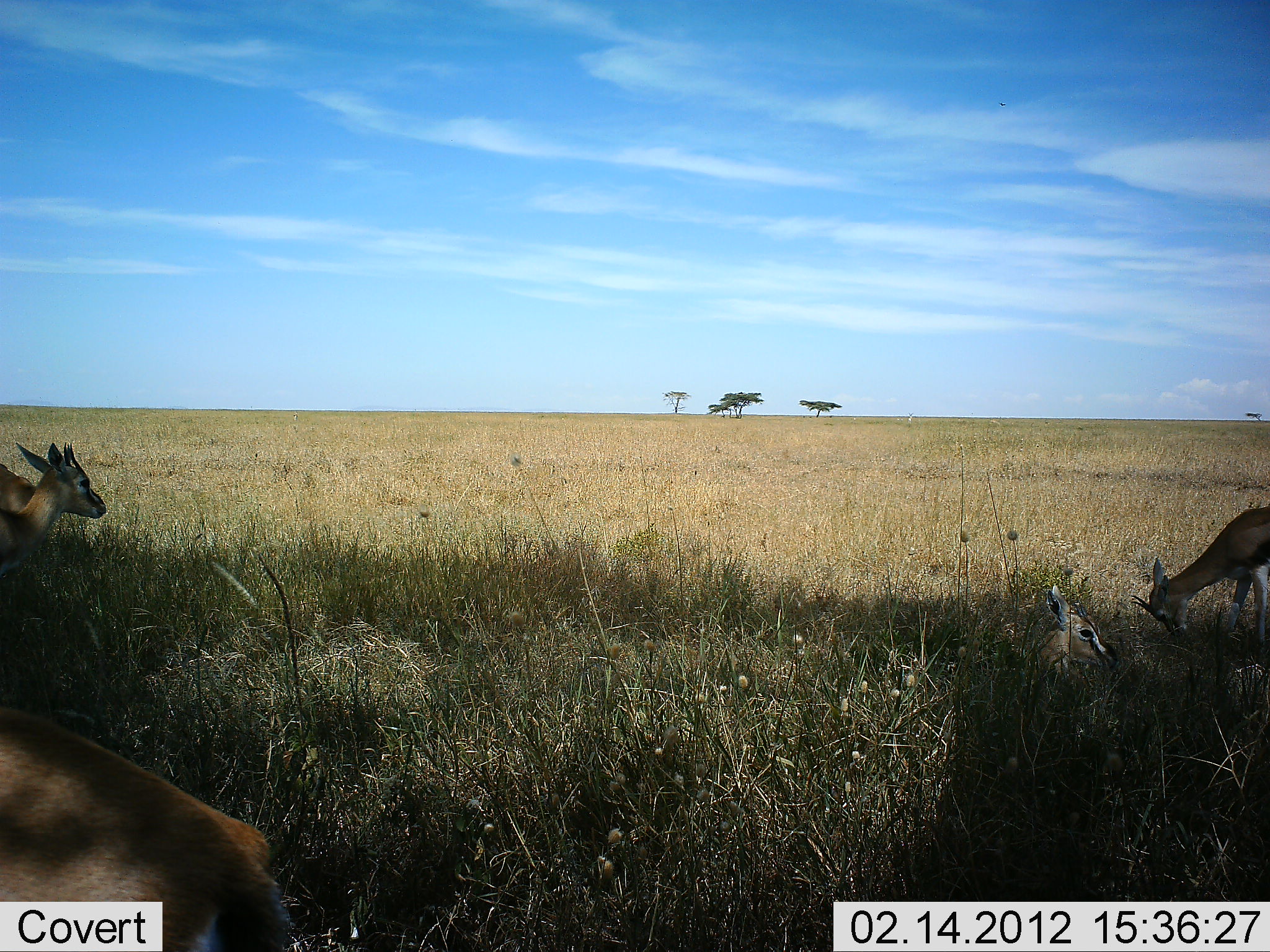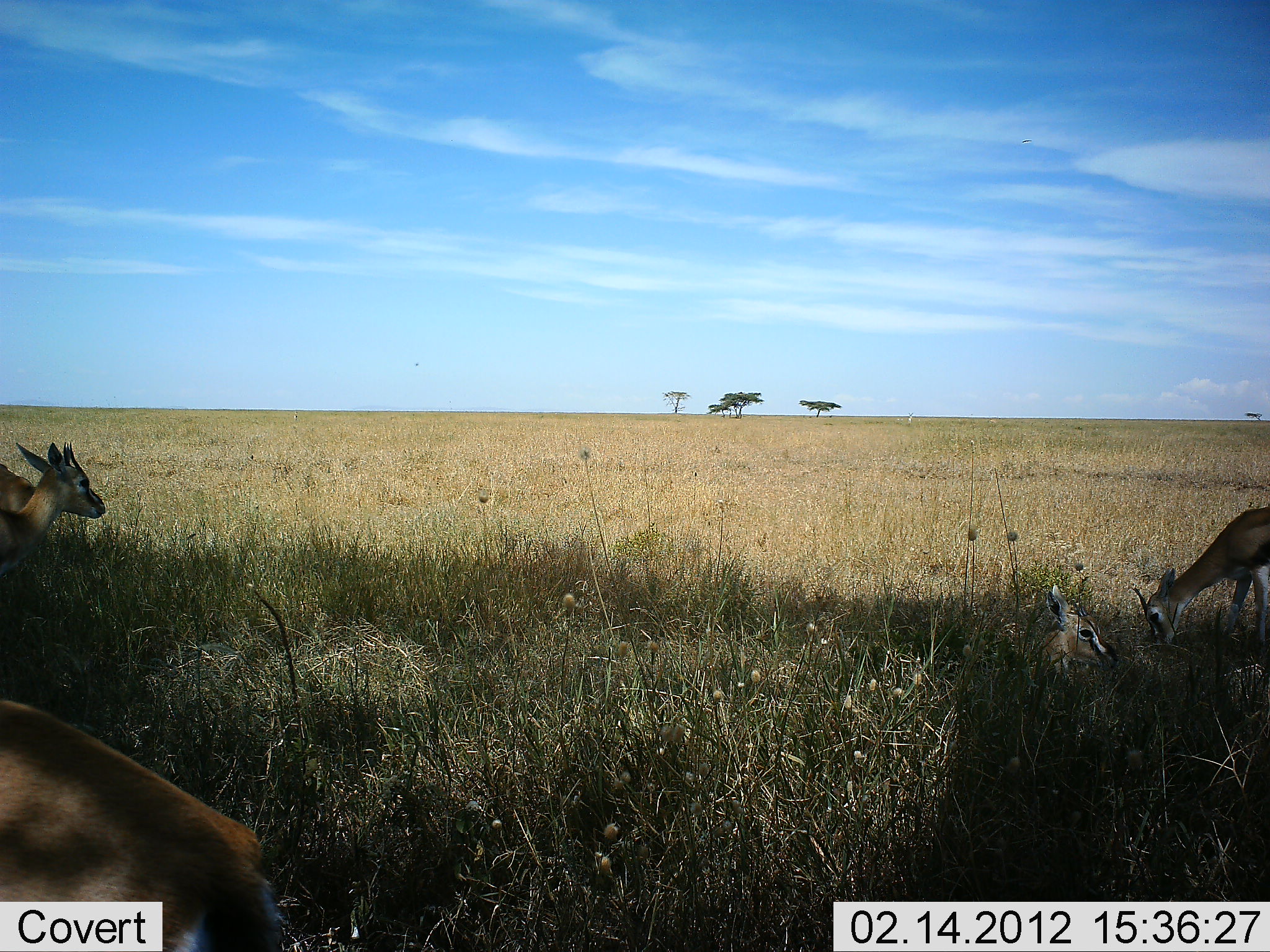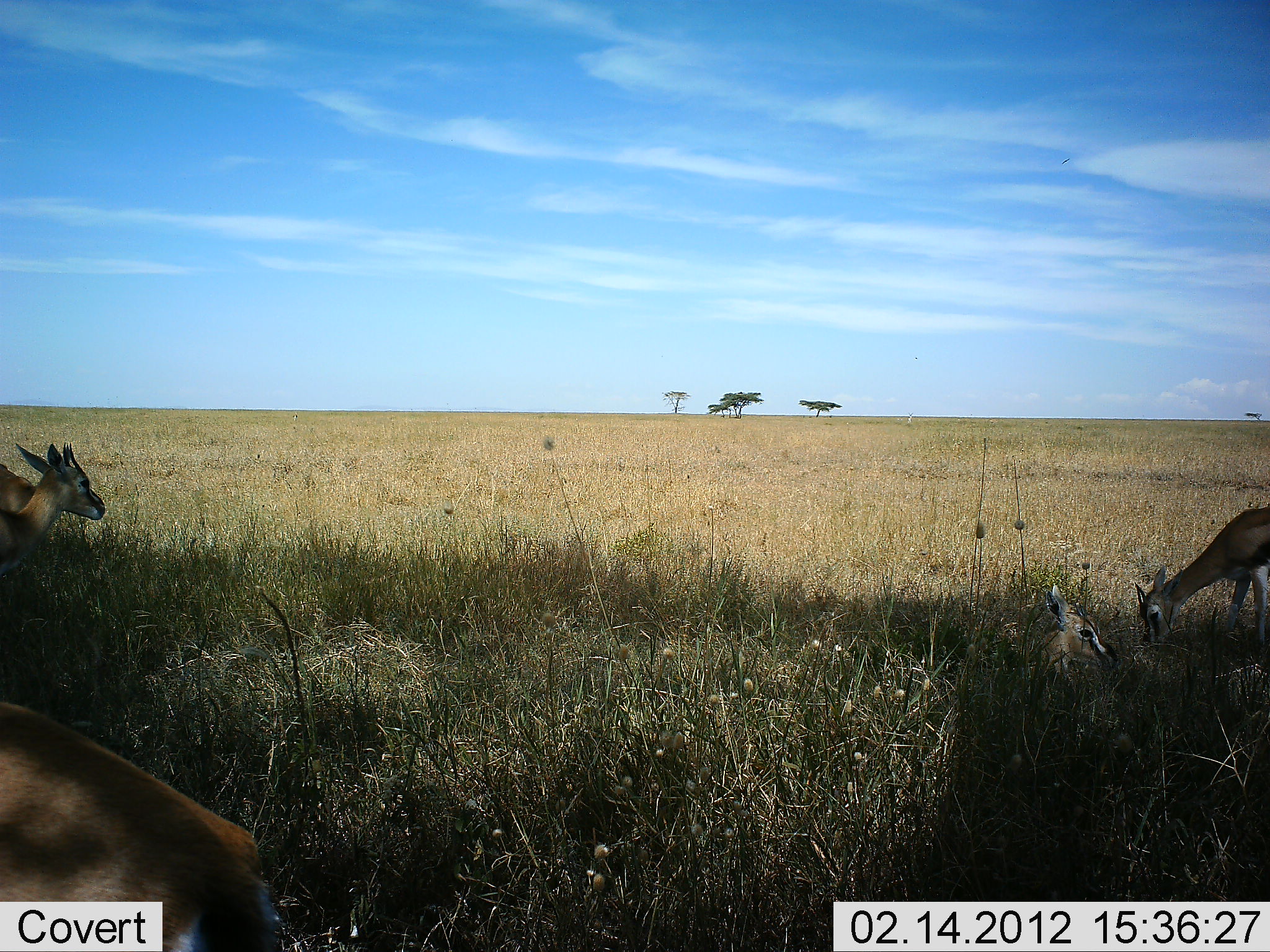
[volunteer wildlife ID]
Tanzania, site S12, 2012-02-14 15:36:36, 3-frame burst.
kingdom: Animalia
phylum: Chordata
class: Mammalia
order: Artiodactyla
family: Bovidae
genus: Eudorcas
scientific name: Eudorcas thomsonii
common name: thomson's gazelle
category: gazellethomsons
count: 4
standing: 71%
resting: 82%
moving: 6%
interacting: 0%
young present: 0%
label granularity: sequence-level